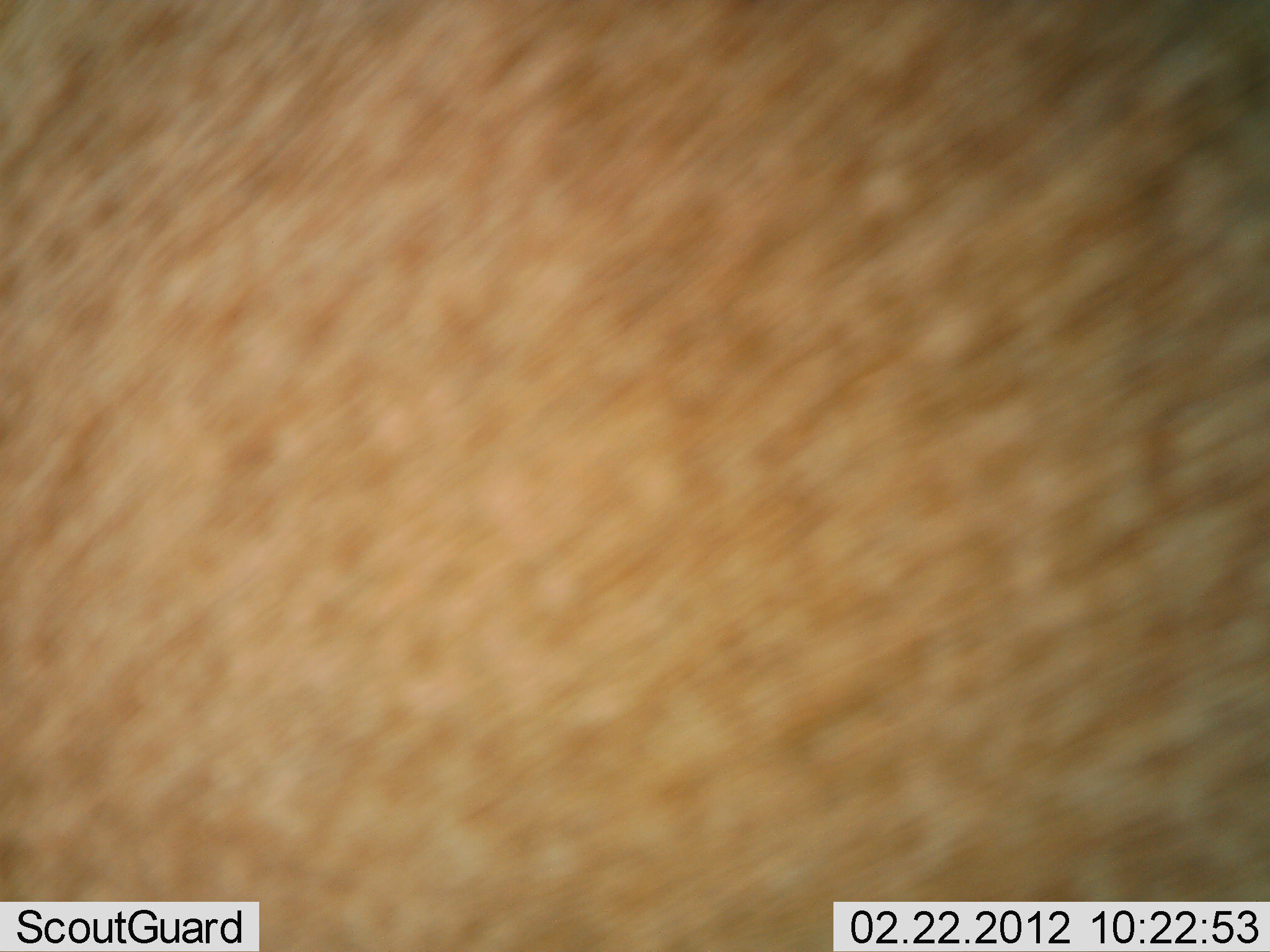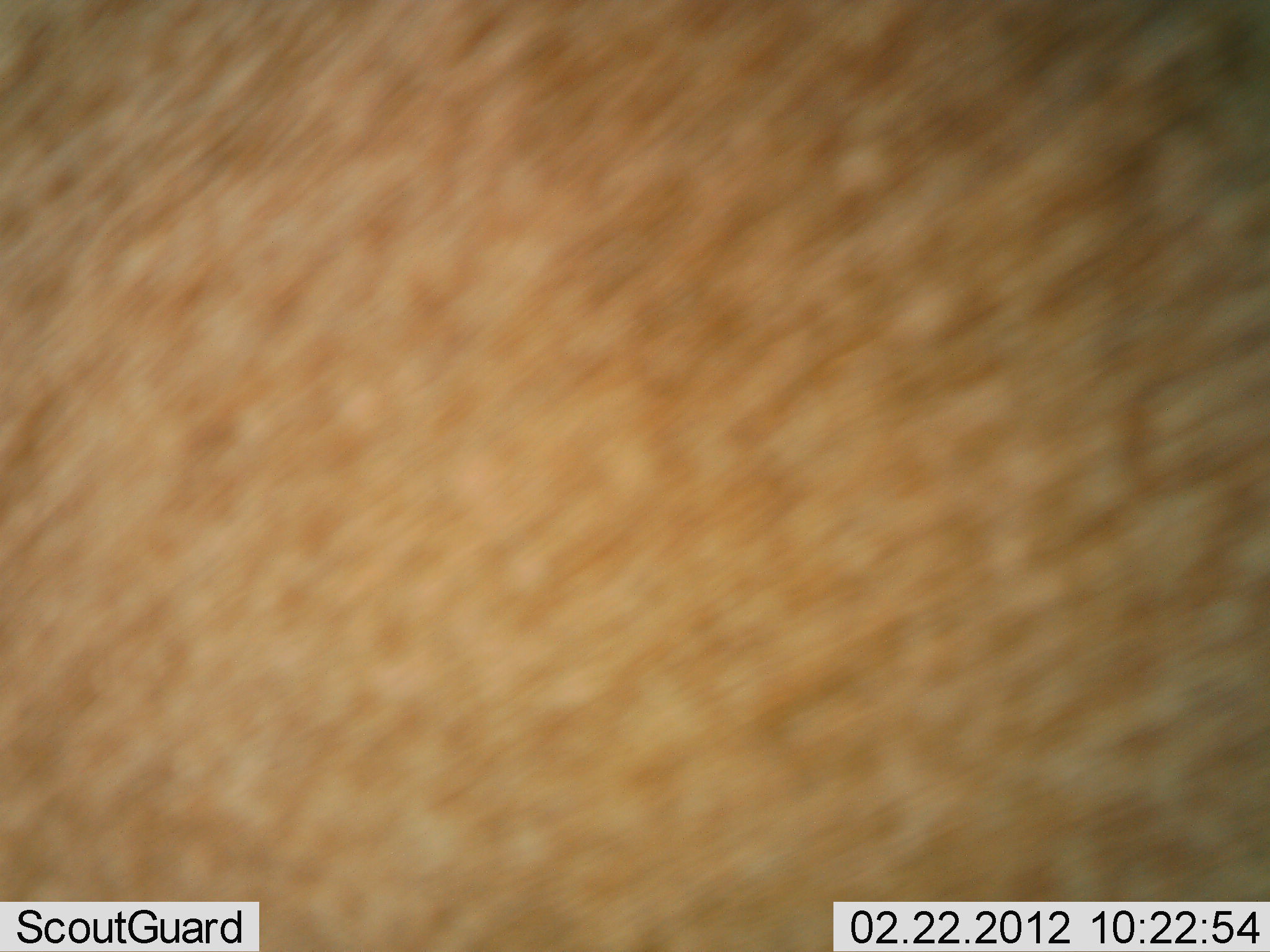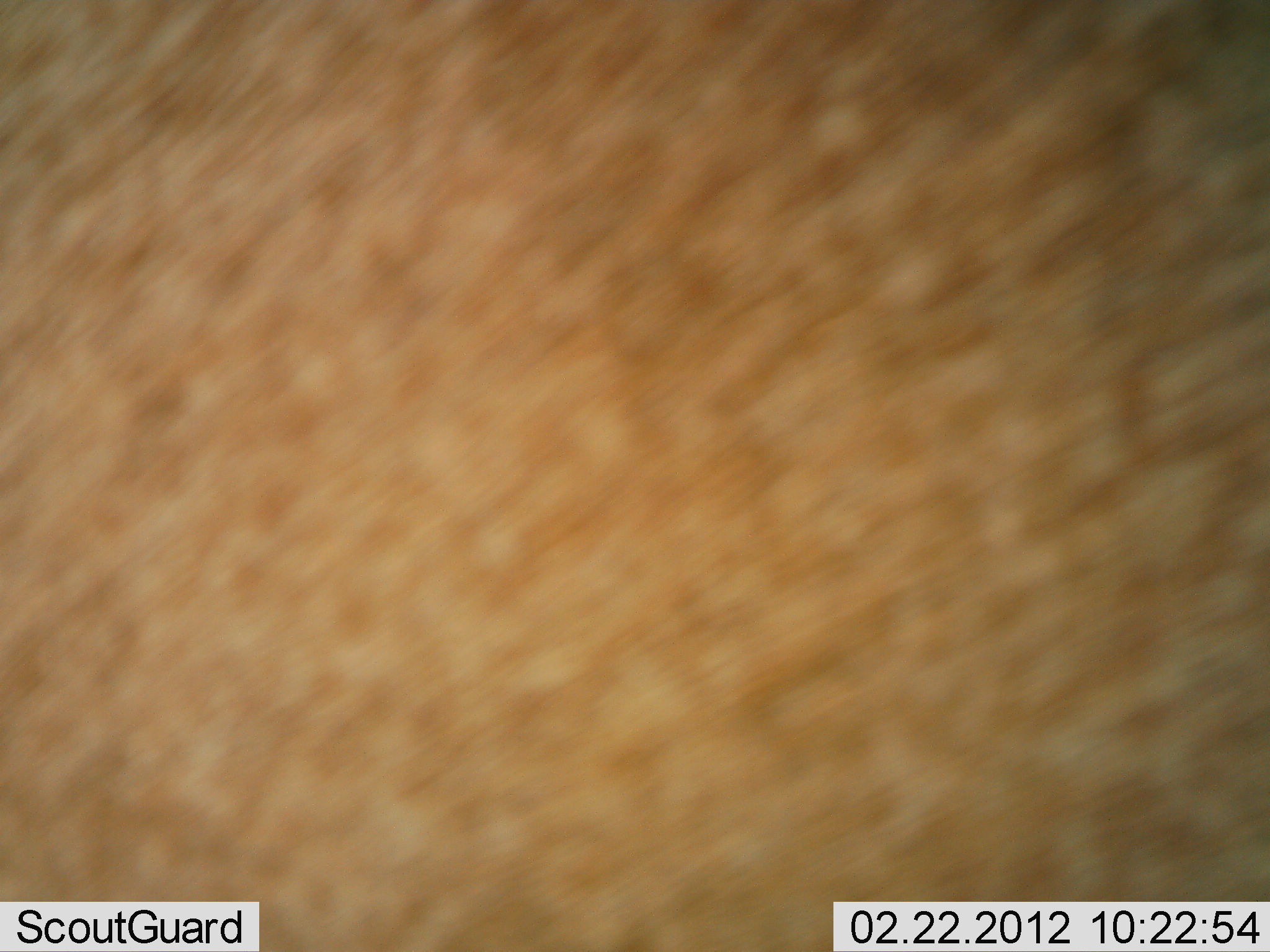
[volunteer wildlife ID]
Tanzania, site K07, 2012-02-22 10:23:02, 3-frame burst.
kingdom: Animalia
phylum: Chordata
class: Mammalia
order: Artiodactyla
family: Bovidae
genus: Alcelaphus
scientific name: Alcelaphus buselaphus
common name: hartebeest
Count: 1.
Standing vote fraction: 100%.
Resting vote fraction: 0%.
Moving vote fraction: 0%.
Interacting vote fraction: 0%.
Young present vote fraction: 0%.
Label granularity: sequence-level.